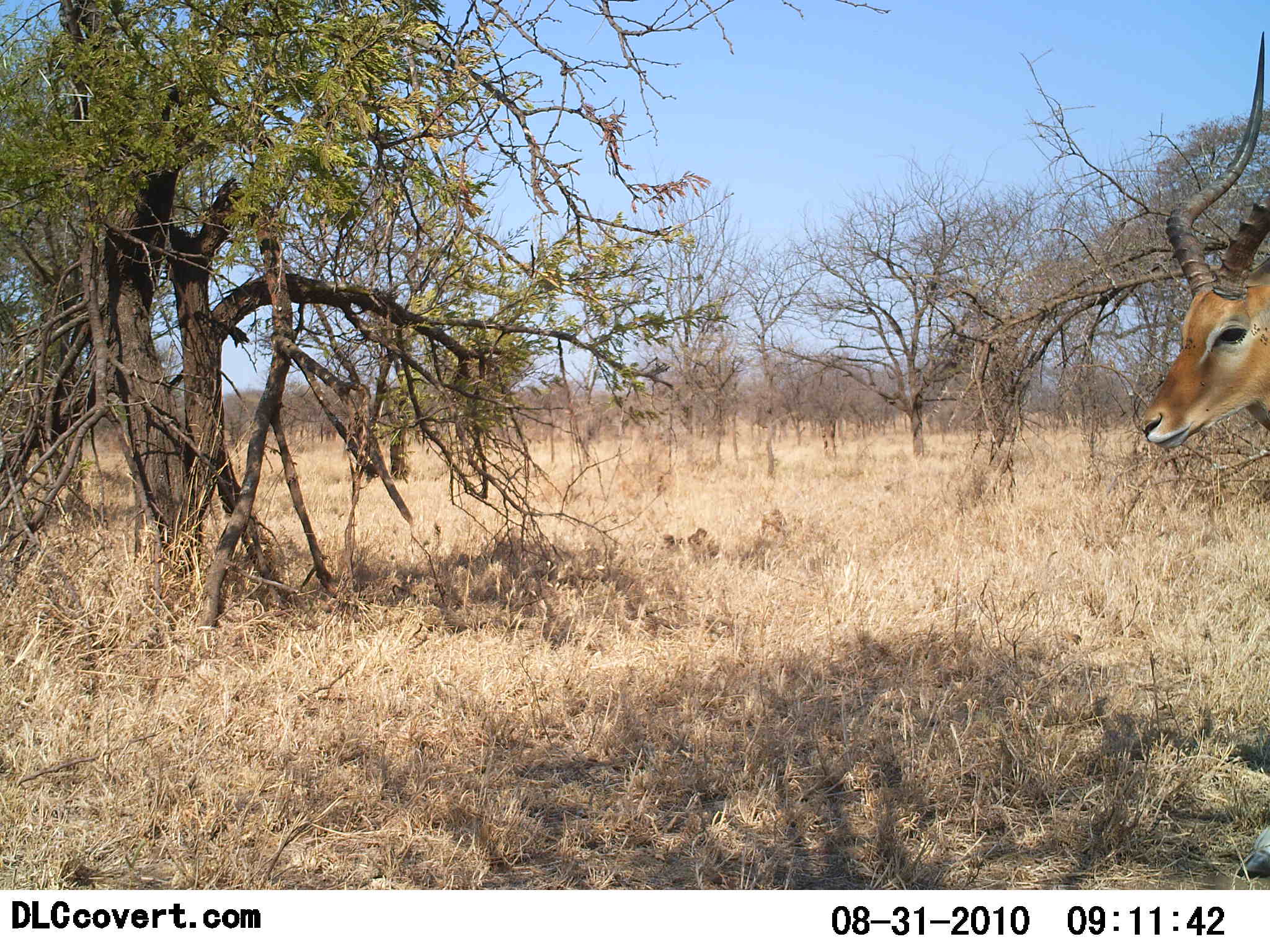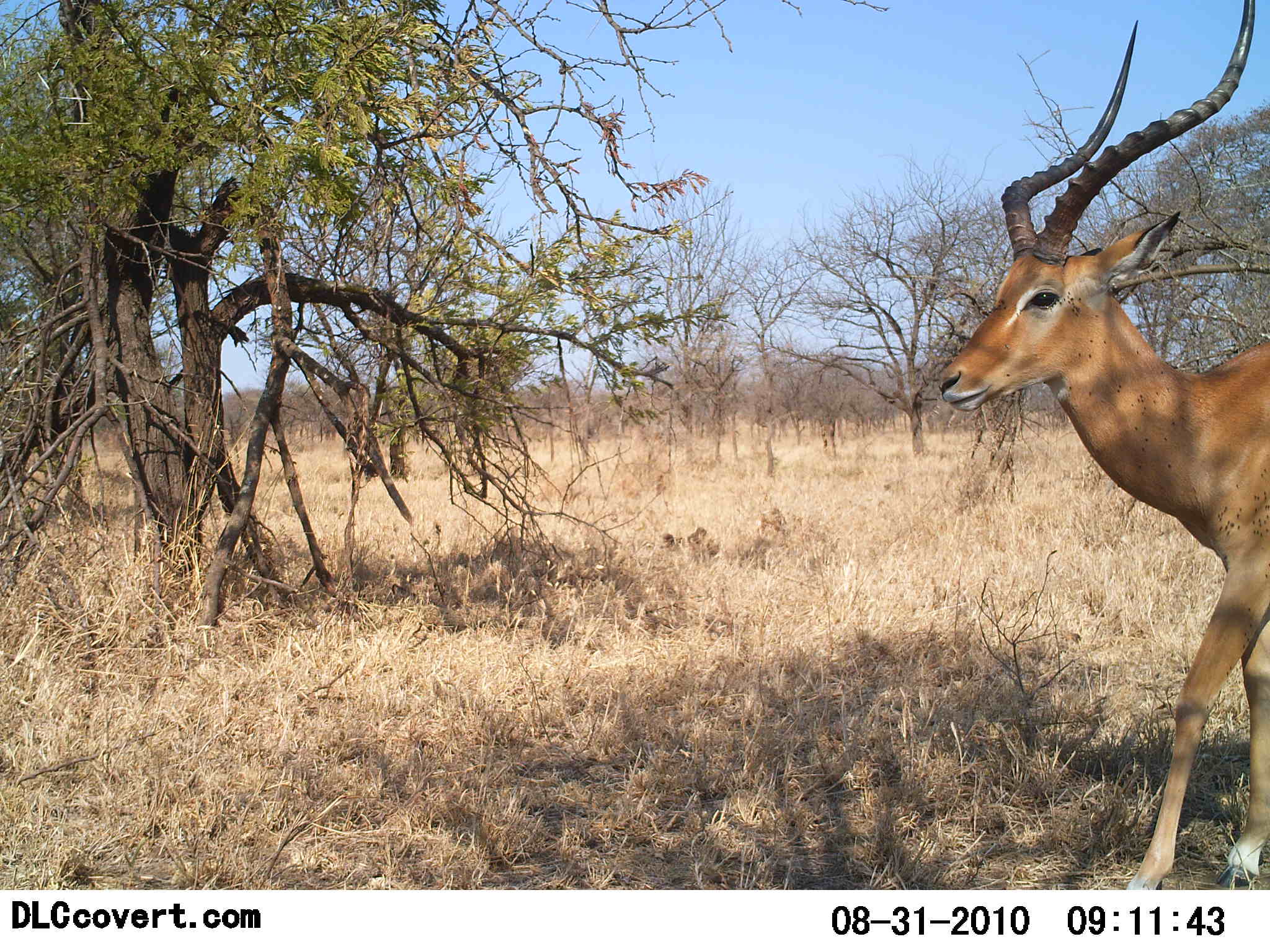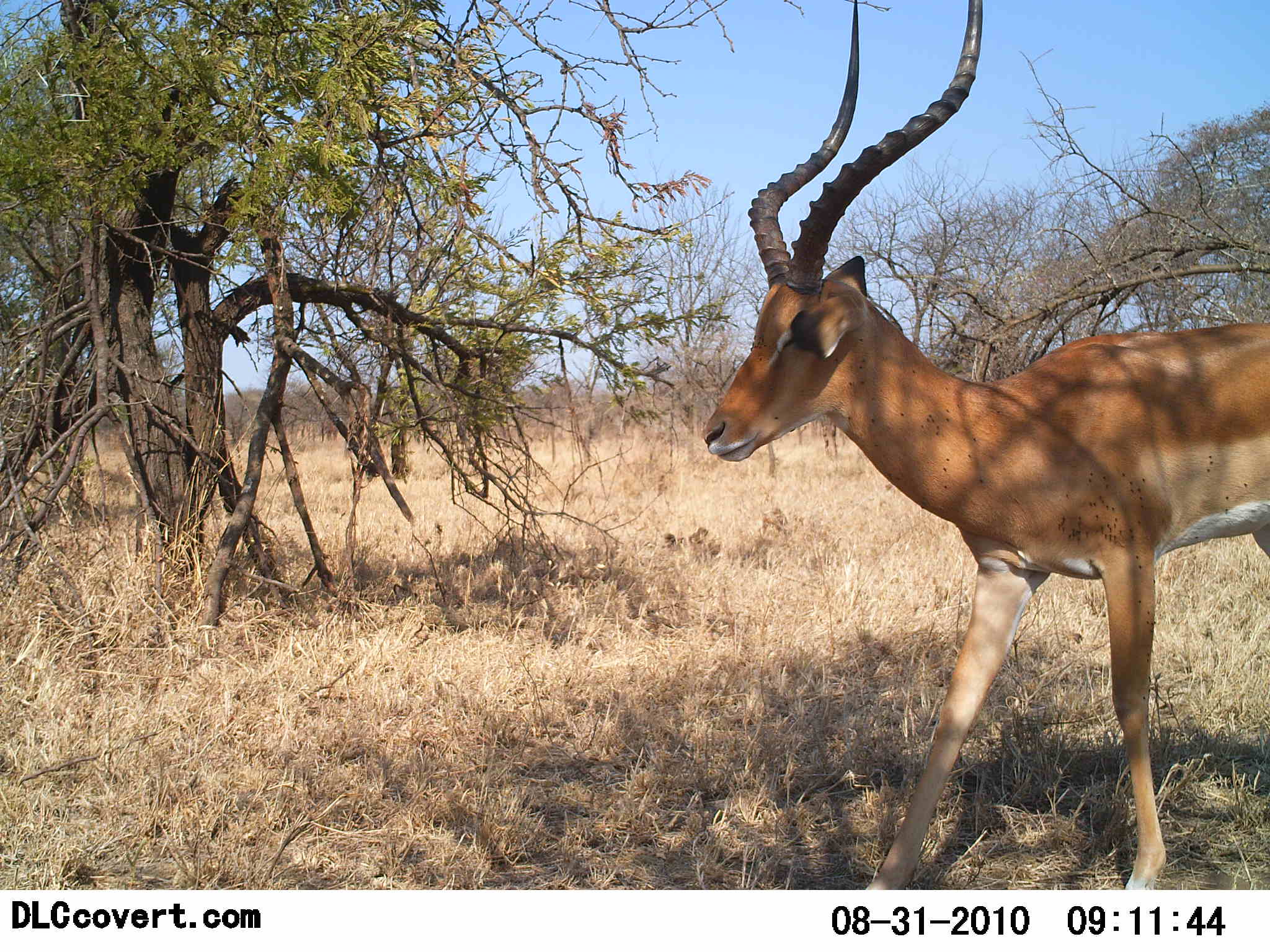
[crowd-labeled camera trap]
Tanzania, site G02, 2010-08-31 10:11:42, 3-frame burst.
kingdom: Animalia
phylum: Chordata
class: Mammalia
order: Artiodactyla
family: Bovidae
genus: Aepyceros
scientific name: Aepyceros melampus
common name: impala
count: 1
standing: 10%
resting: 0%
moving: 100%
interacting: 0%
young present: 0%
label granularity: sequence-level